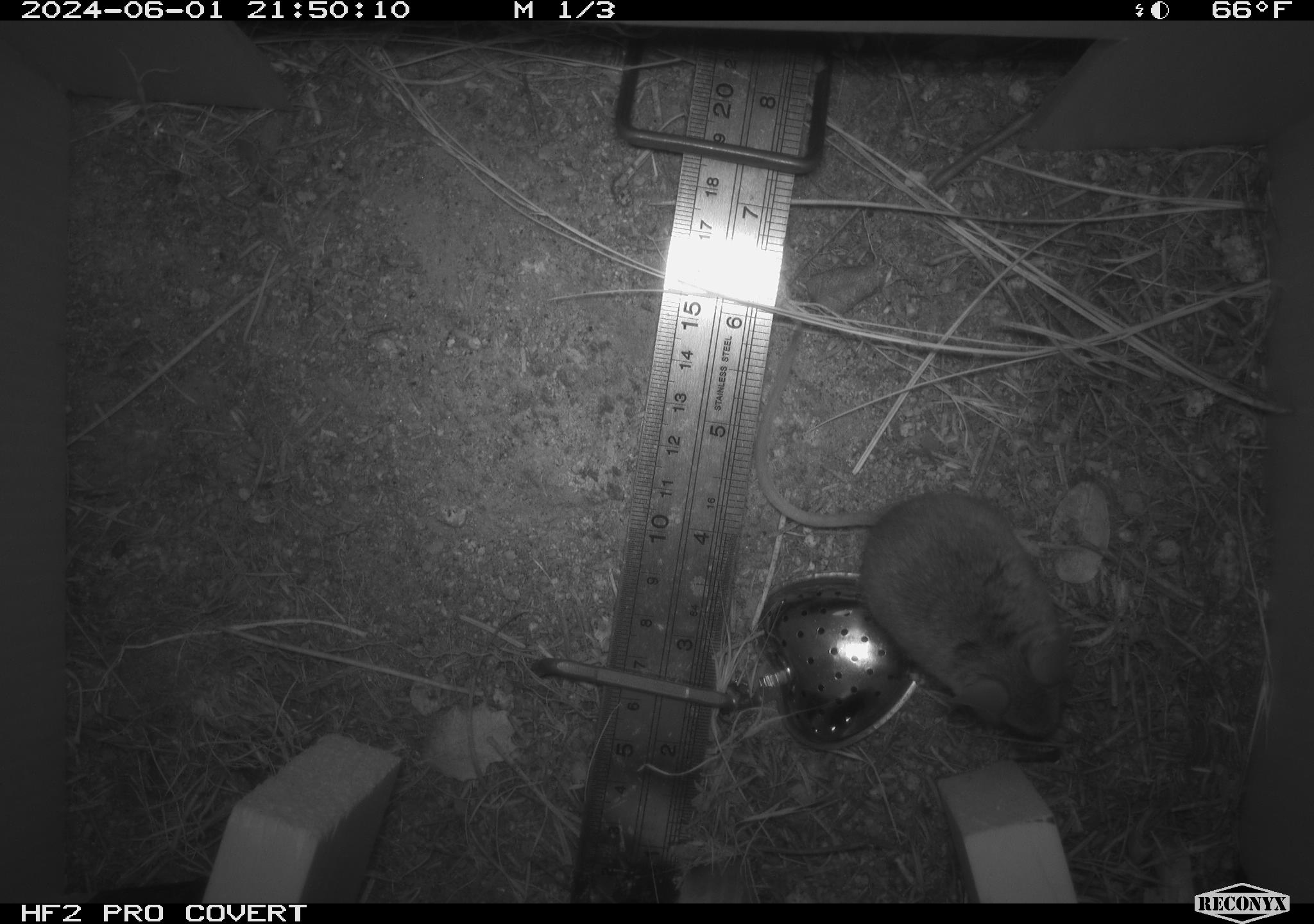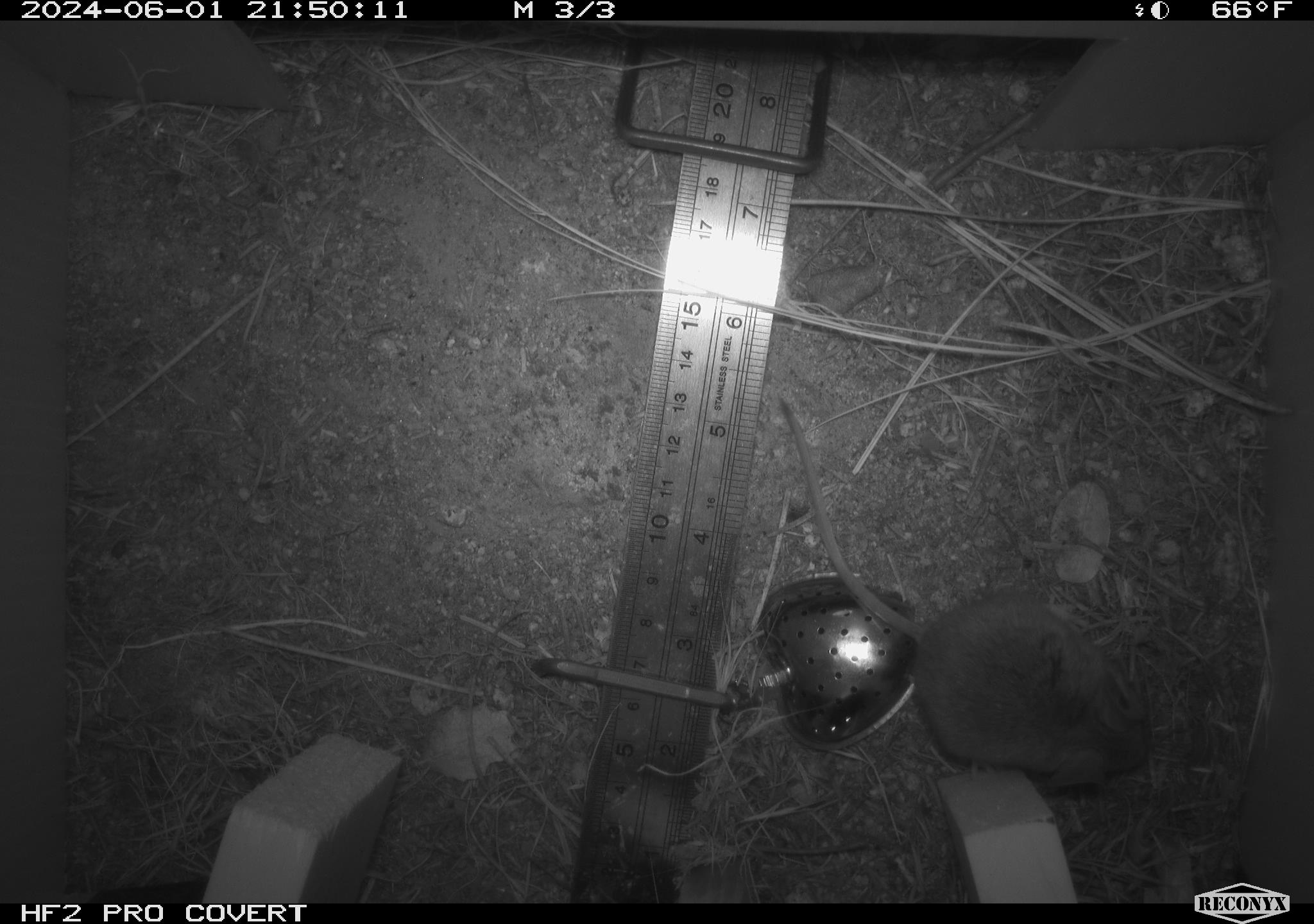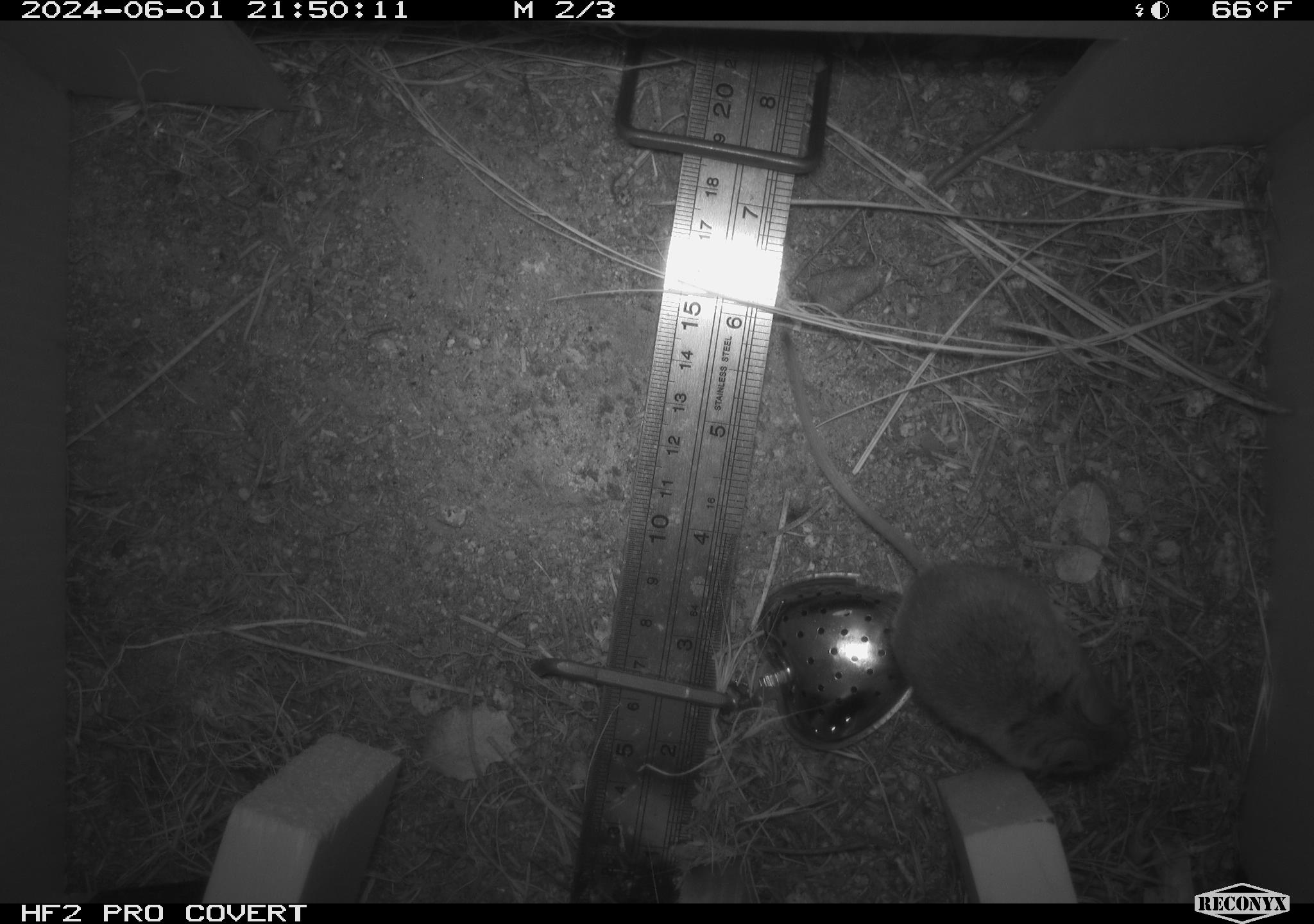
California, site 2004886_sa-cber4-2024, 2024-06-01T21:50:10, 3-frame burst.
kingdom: Animalia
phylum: Chordata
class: Mammalia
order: Rodentia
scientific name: Rodentia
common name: mouse species